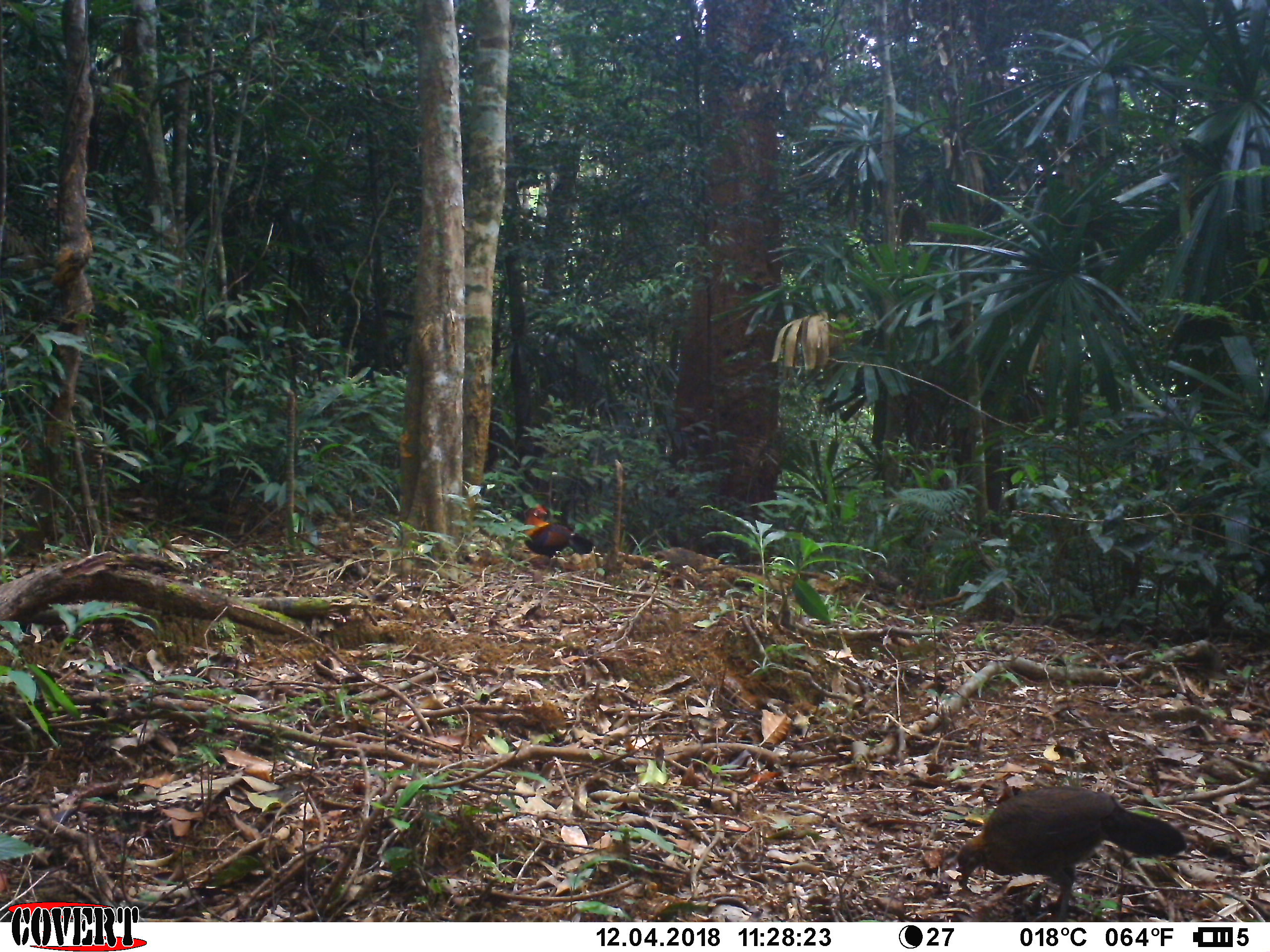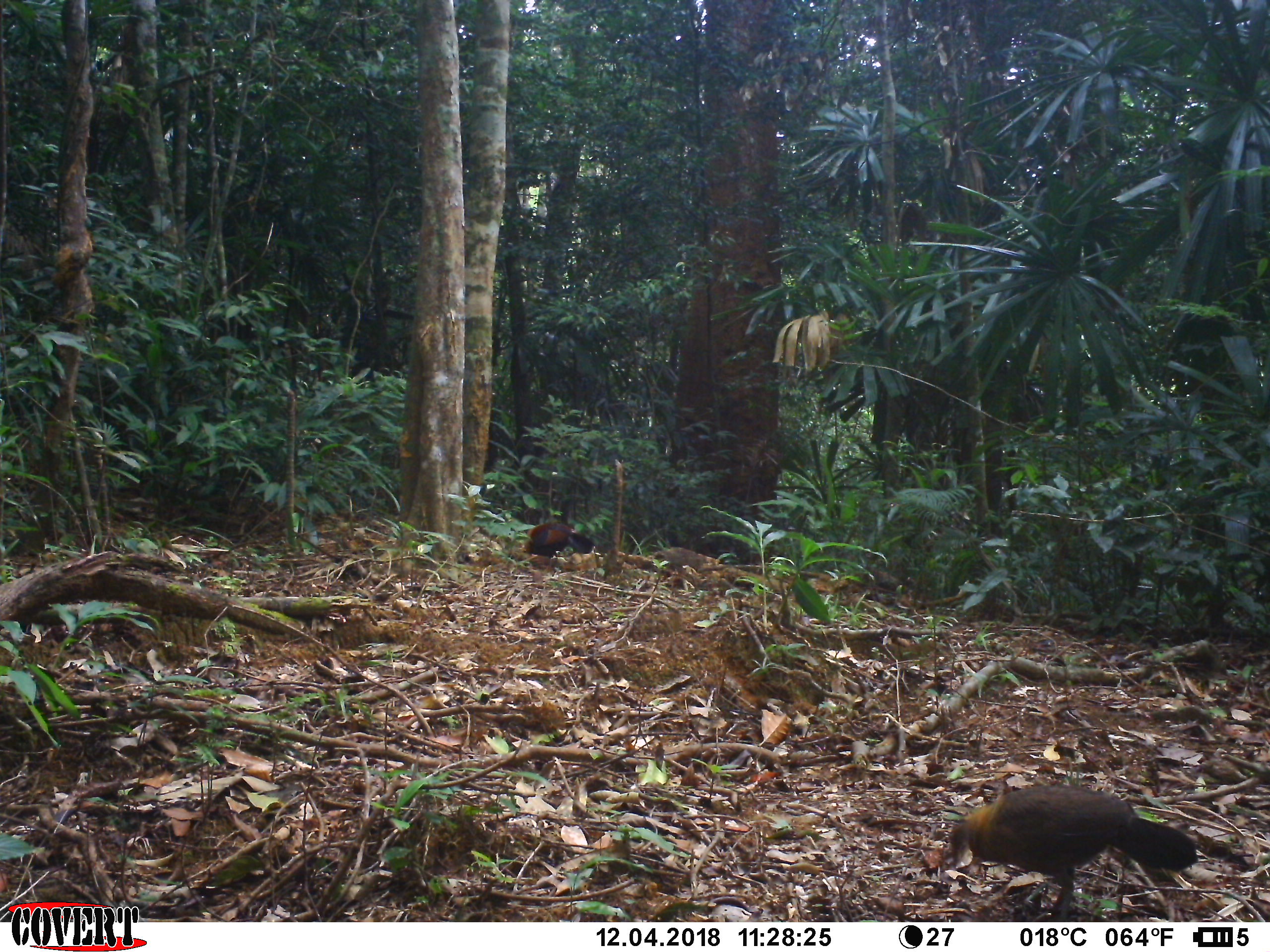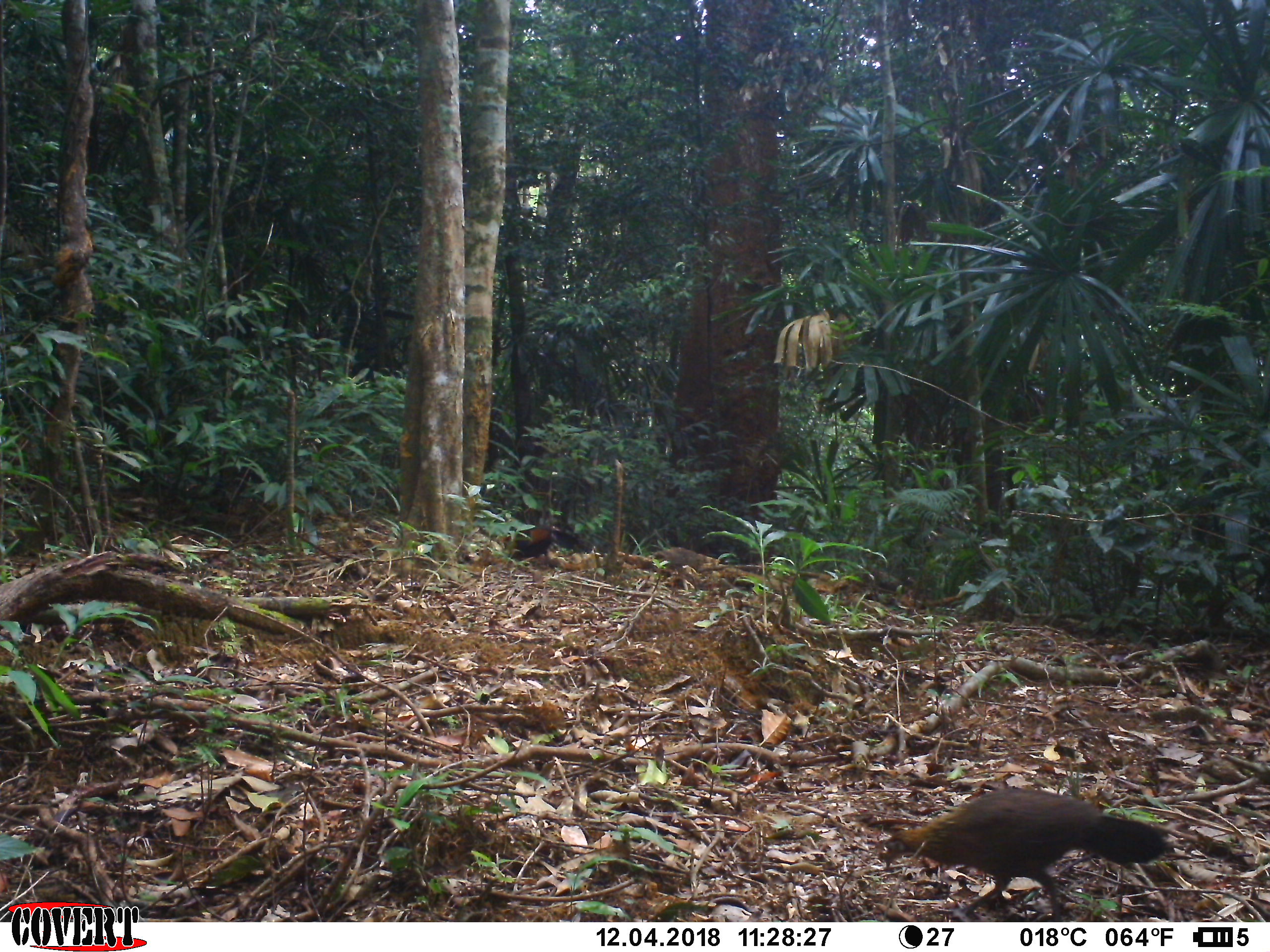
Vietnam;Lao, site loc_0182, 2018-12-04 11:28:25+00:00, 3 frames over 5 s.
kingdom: Animalia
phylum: Chordata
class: Aves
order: Galliformes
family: Phasianidae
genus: Gallus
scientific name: Gallus gallus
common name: red junglefowl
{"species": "red junglefowl (Gallus gallus)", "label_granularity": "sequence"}